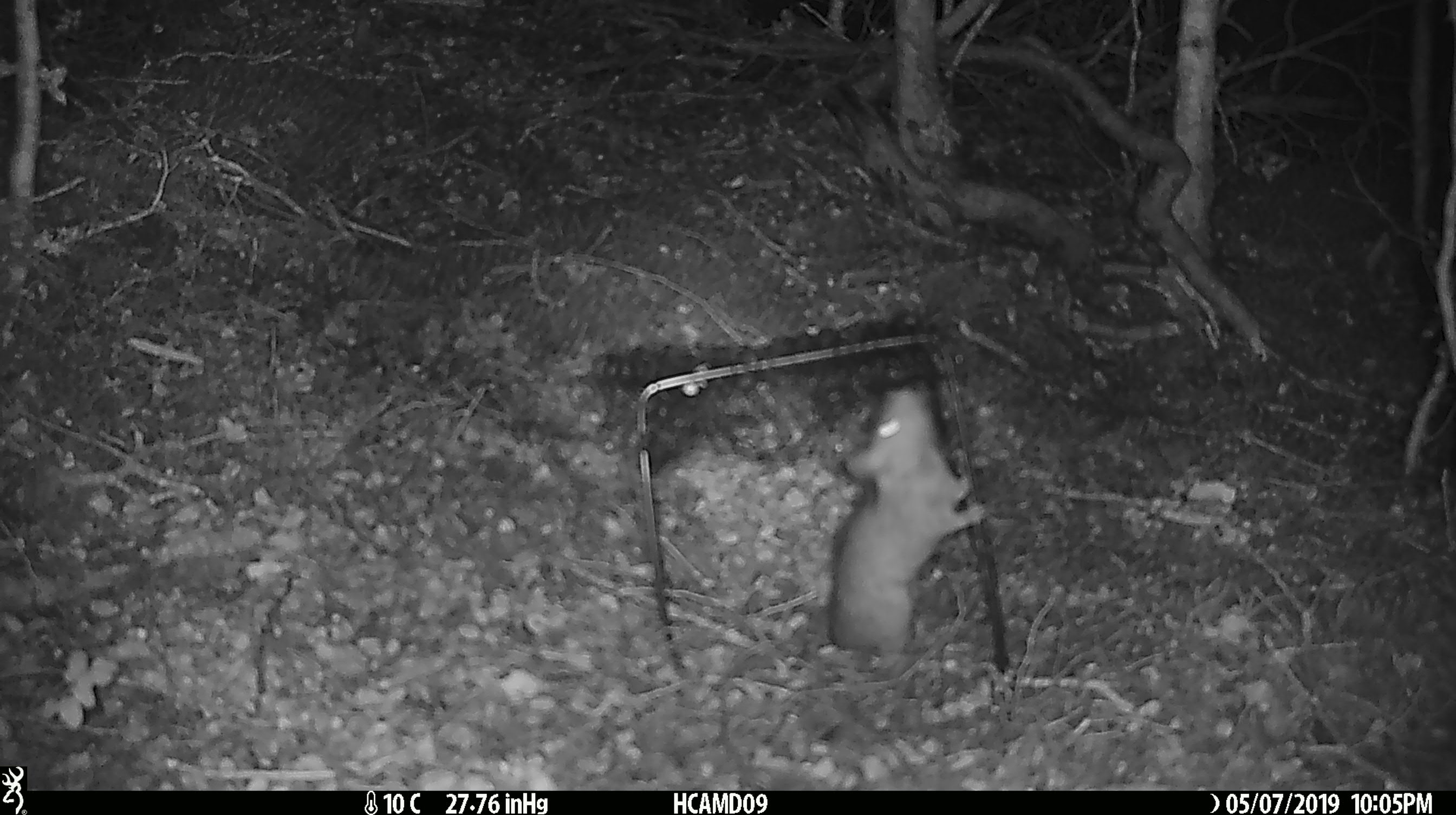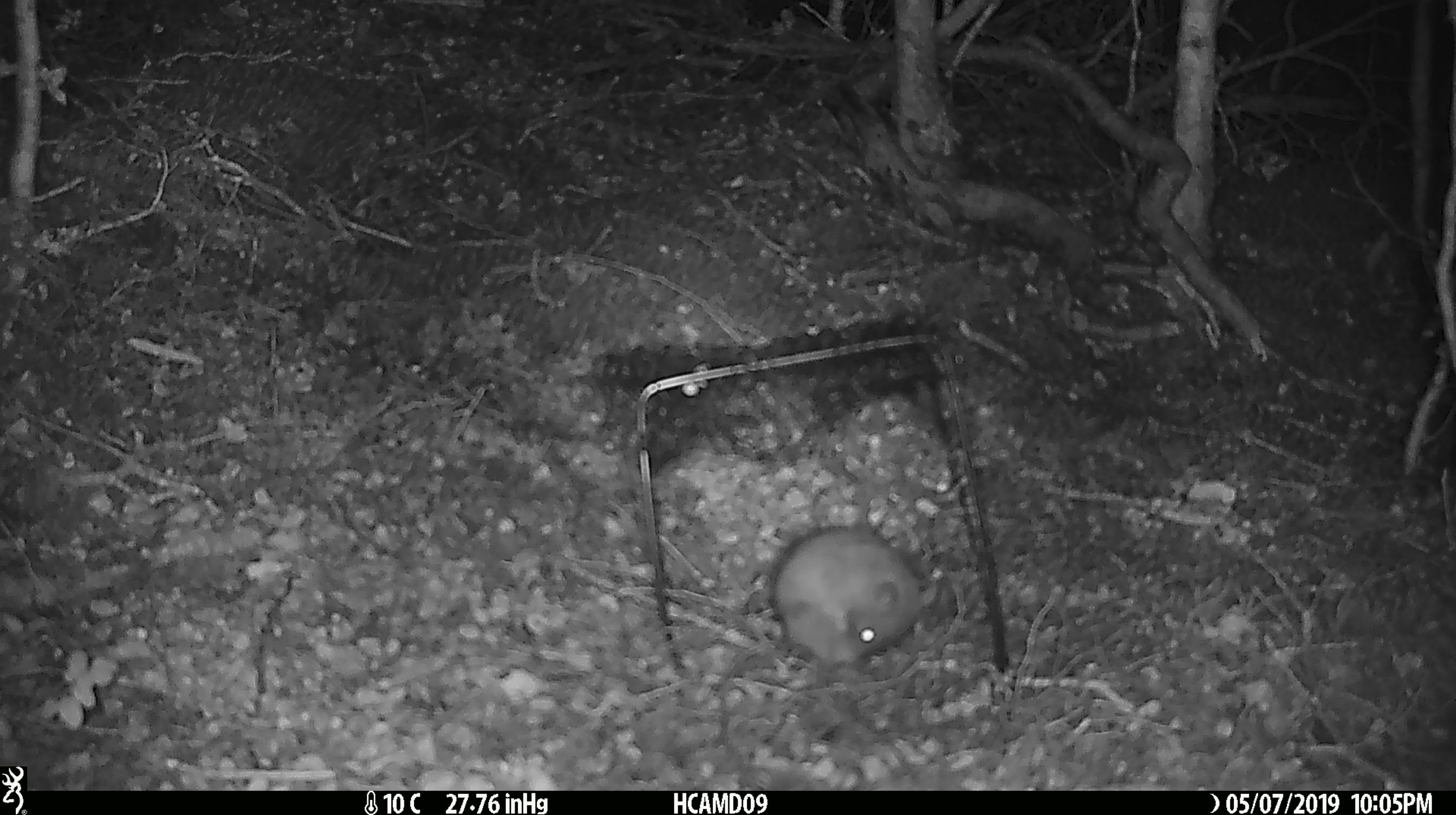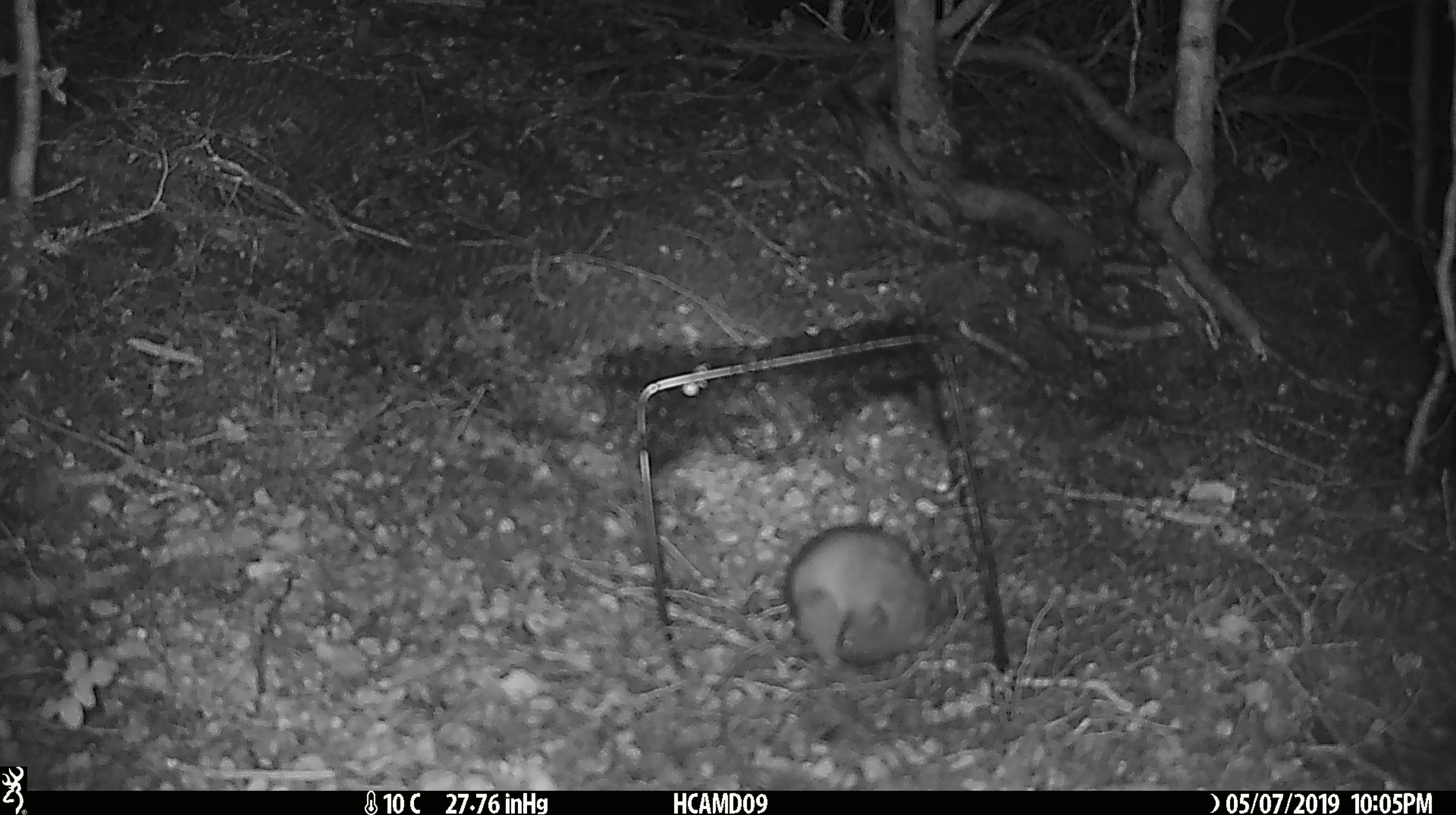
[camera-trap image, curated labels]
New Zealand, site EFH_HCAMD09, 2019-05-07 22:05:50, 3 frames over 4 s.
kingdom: Animalia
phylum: Chordata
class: Mammalia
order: Rodentia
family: Muridae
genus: Rattus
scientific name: Rattus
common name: rat